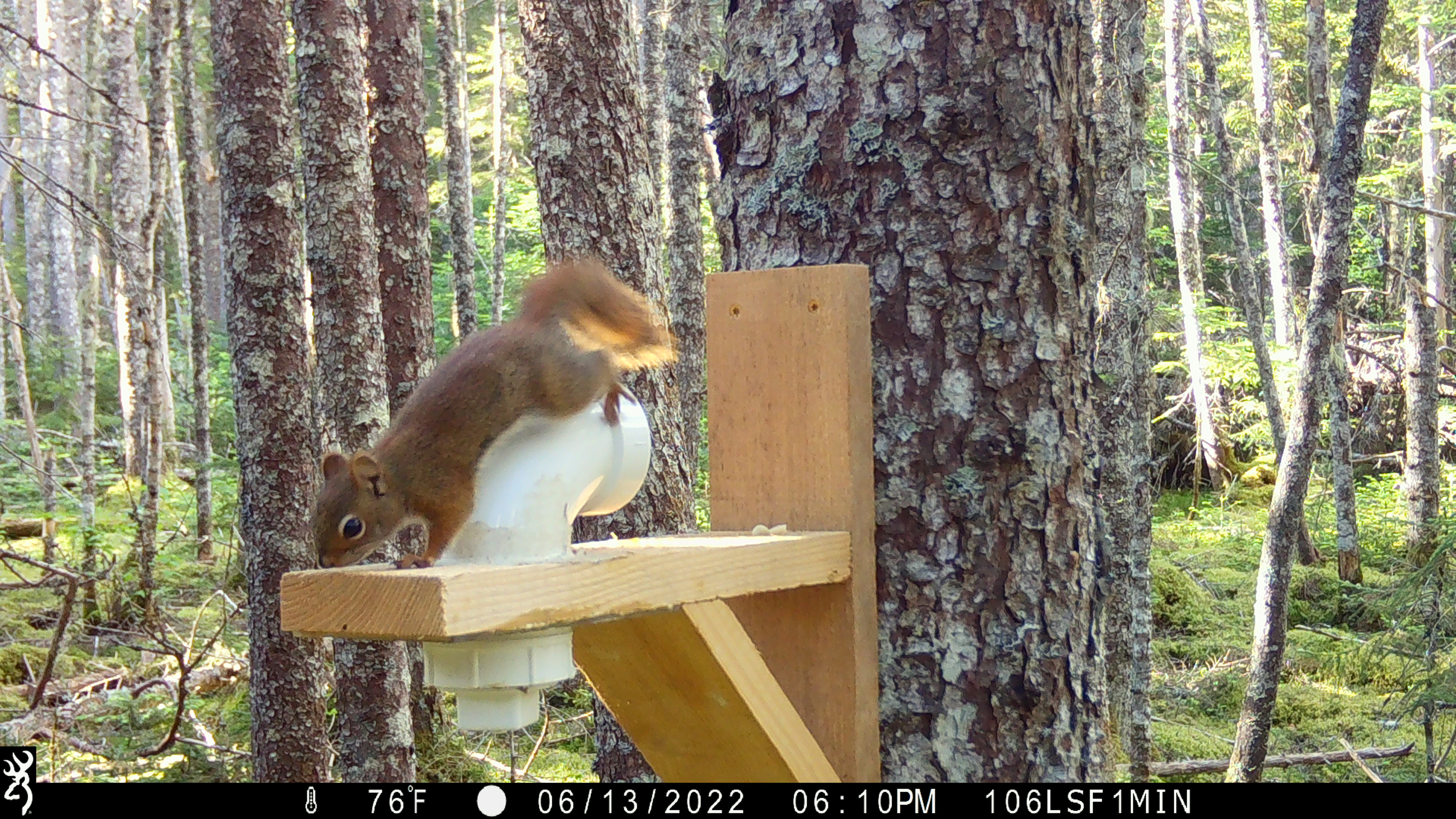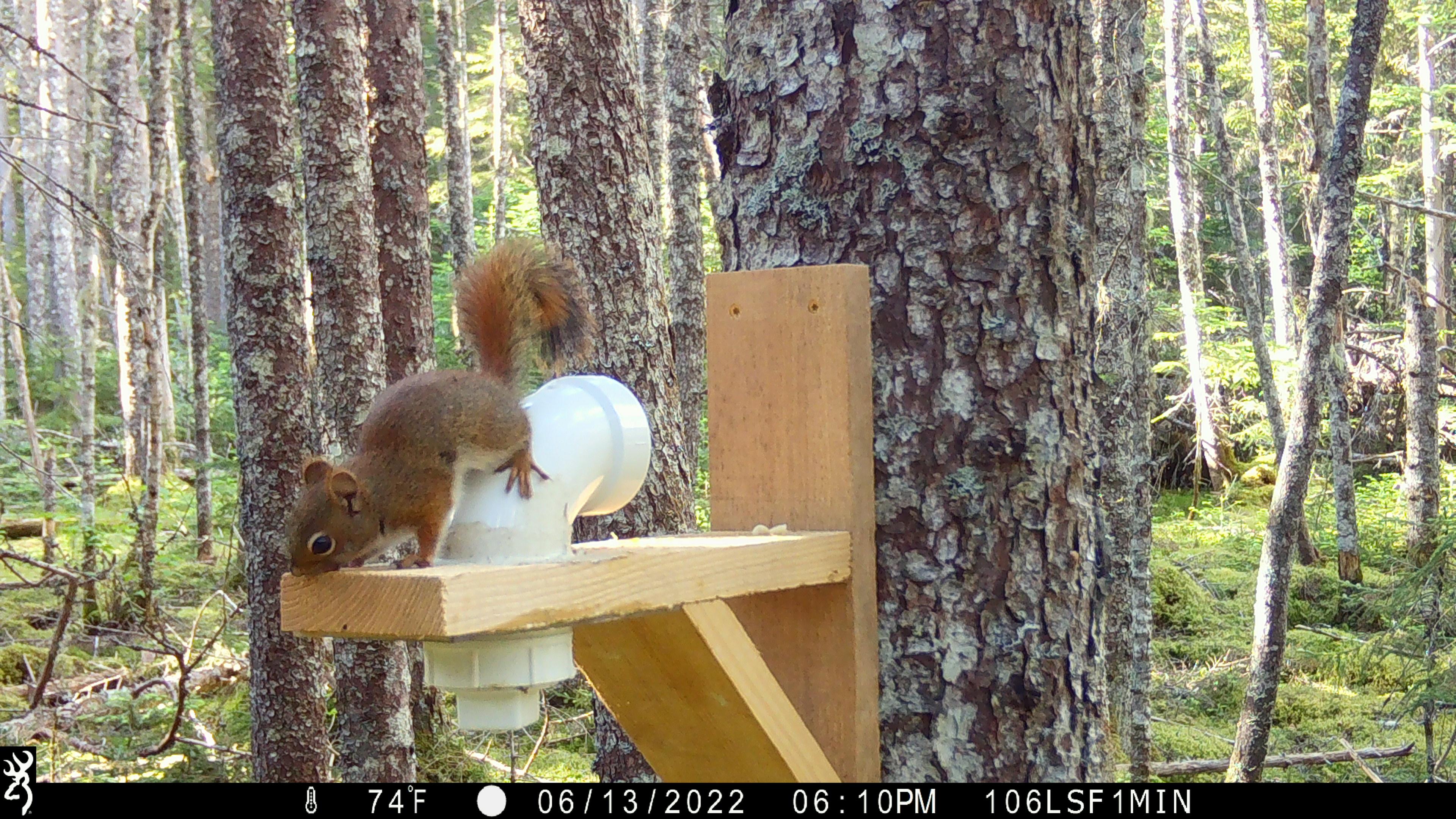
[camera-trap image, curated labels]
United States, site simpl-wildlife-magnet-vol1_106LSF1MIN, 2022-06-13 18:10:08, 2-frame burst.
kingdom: Animalia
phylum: Chordata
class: Mammalia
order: Rodentia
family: Sciuridae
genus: Tamiasciurus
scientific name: Tamiasciurus hudsonicus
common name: red squirrel